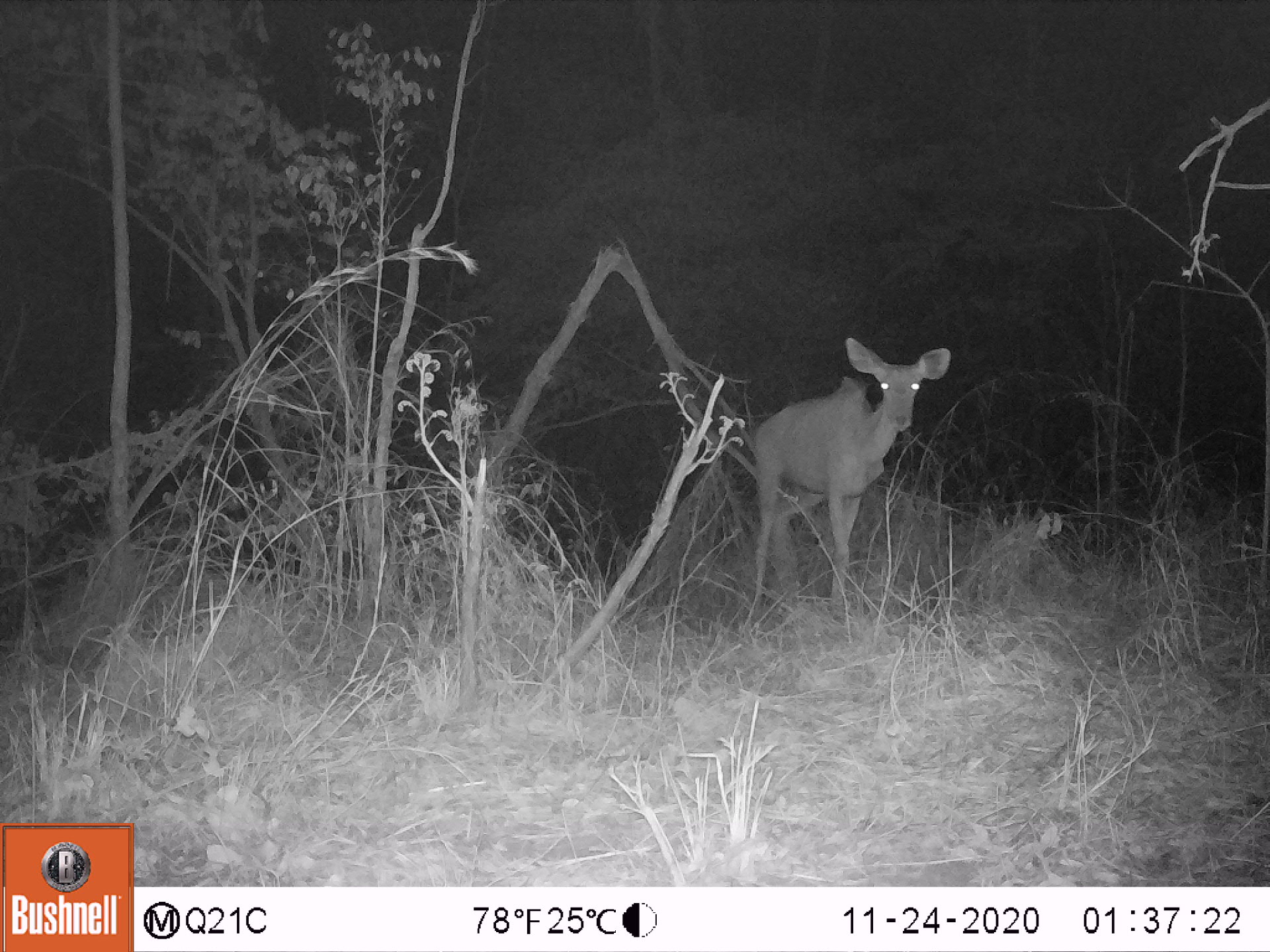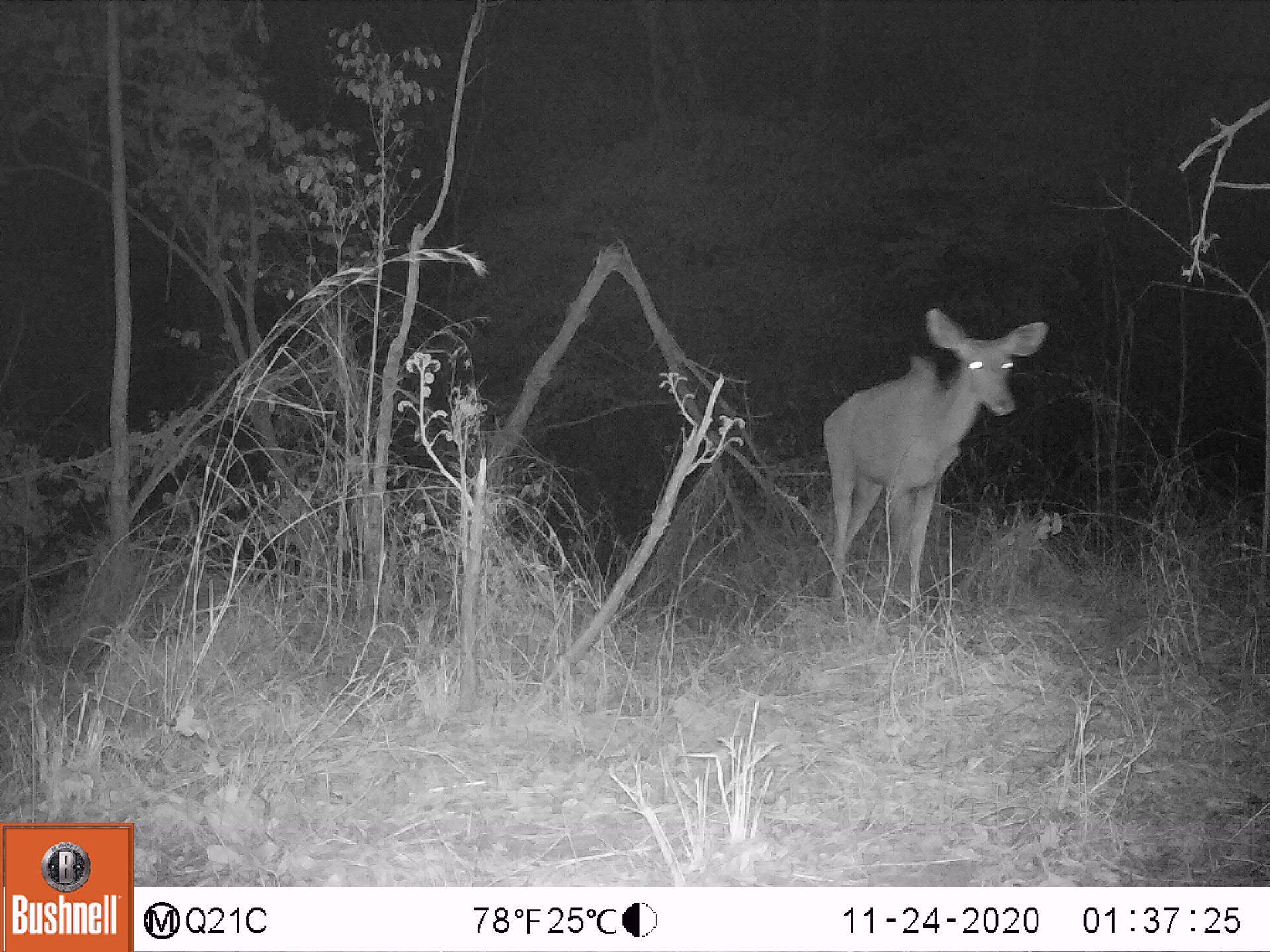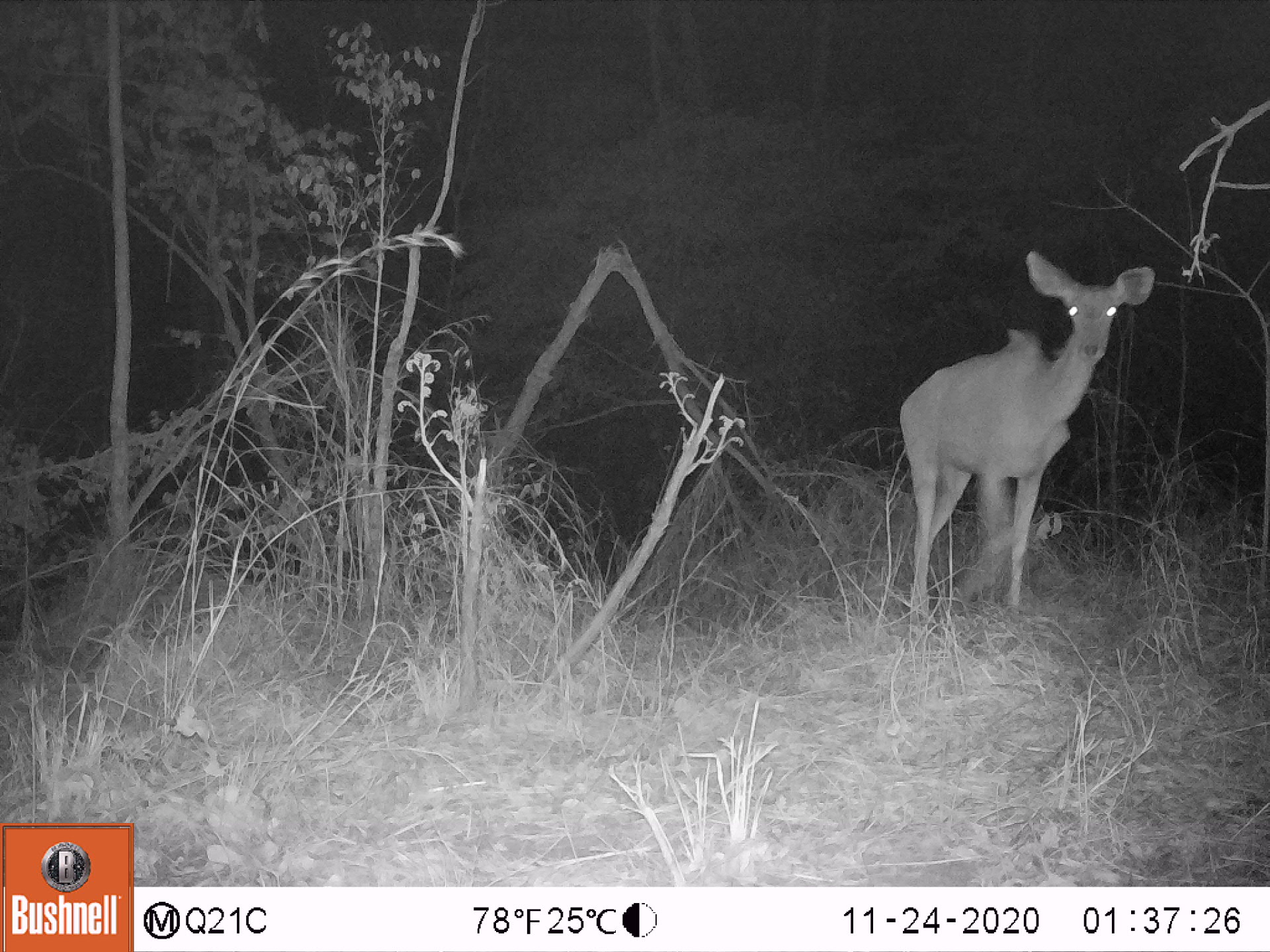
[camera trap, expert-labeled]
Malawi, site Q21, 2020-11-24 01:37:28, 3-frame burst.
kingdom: Animalia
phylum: Chordata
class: Mammalia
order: Artiodactyla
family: Bovidae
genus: Tragelaphus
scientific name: Tragelaphus strepsiceros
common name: greater kudu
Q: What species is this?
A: Greater kudu (Tragelaphus strepsiceros).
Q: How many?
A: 1.